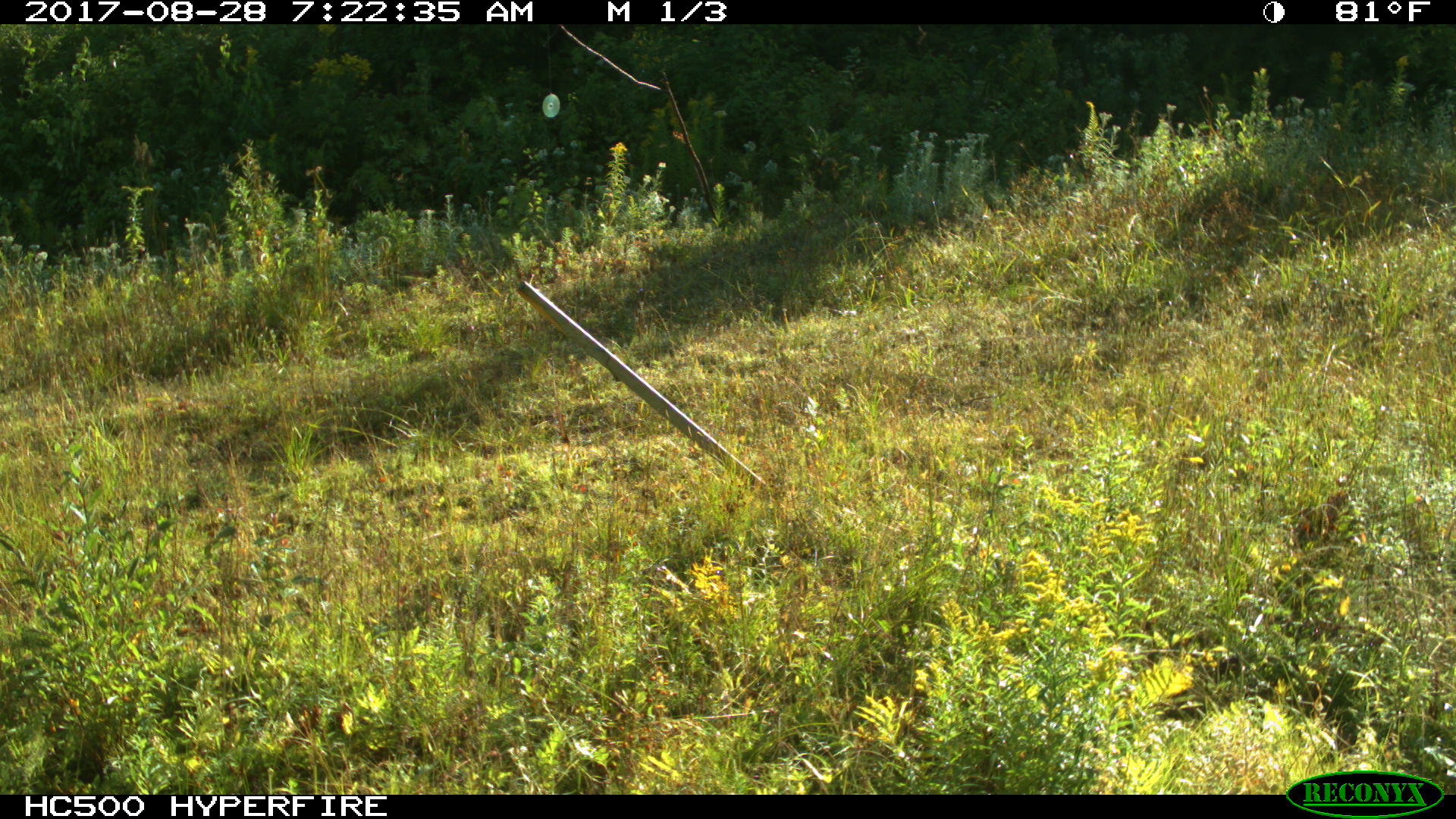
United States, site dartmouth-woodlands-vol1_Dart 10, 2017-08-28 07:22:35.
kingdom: Animalia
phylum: Chordata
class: Mammalia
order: Artiodactyla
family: Cervidae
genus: Odocoileus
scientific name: Odocoileus virginianus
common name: white-tailed deer